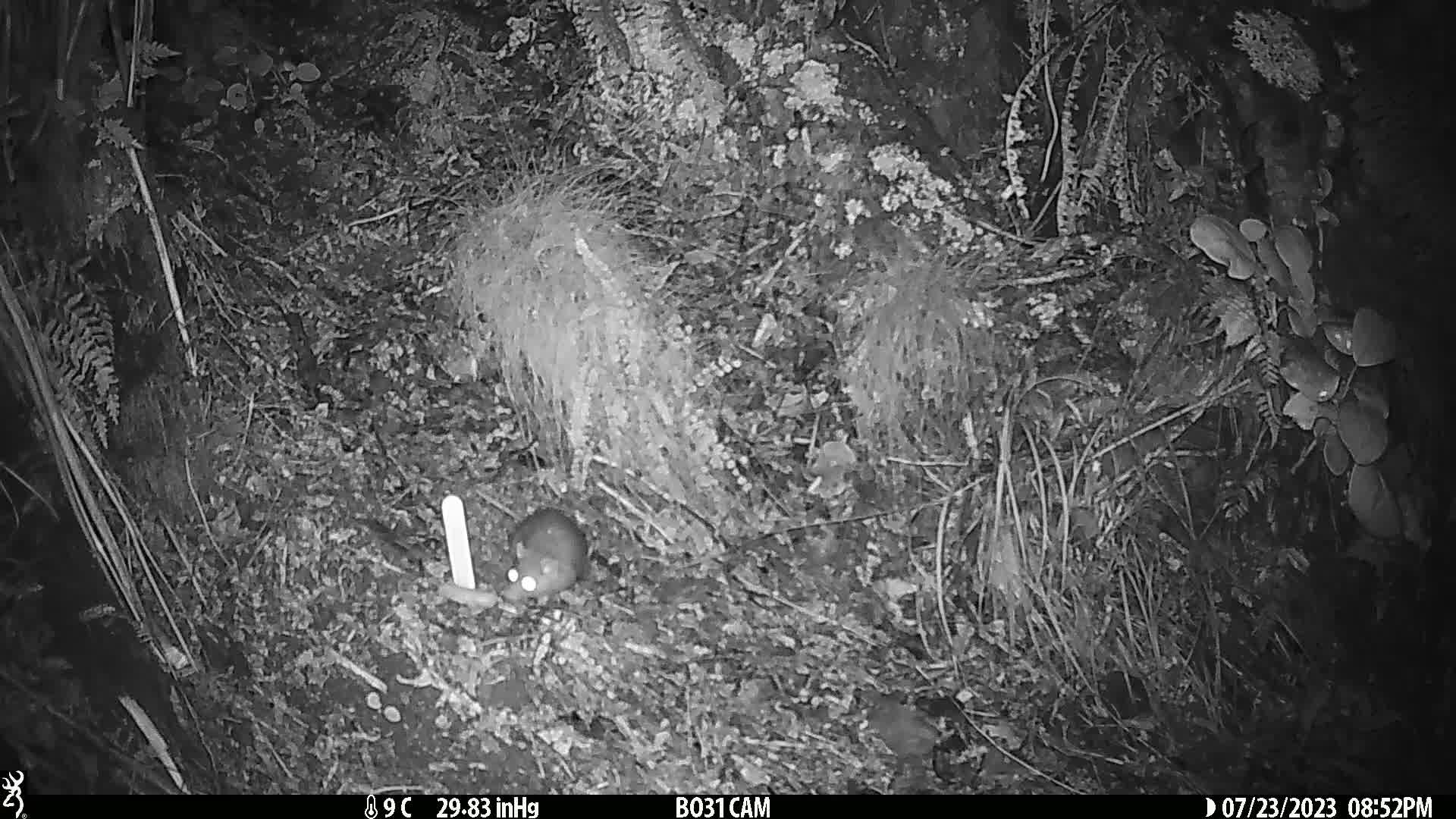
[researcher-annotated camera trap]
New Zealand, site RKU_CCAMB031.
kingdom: Animalia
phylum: Chordata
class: Mammalia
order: Rodentia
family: Muridae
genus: Rattus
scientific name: Rattus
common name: rat